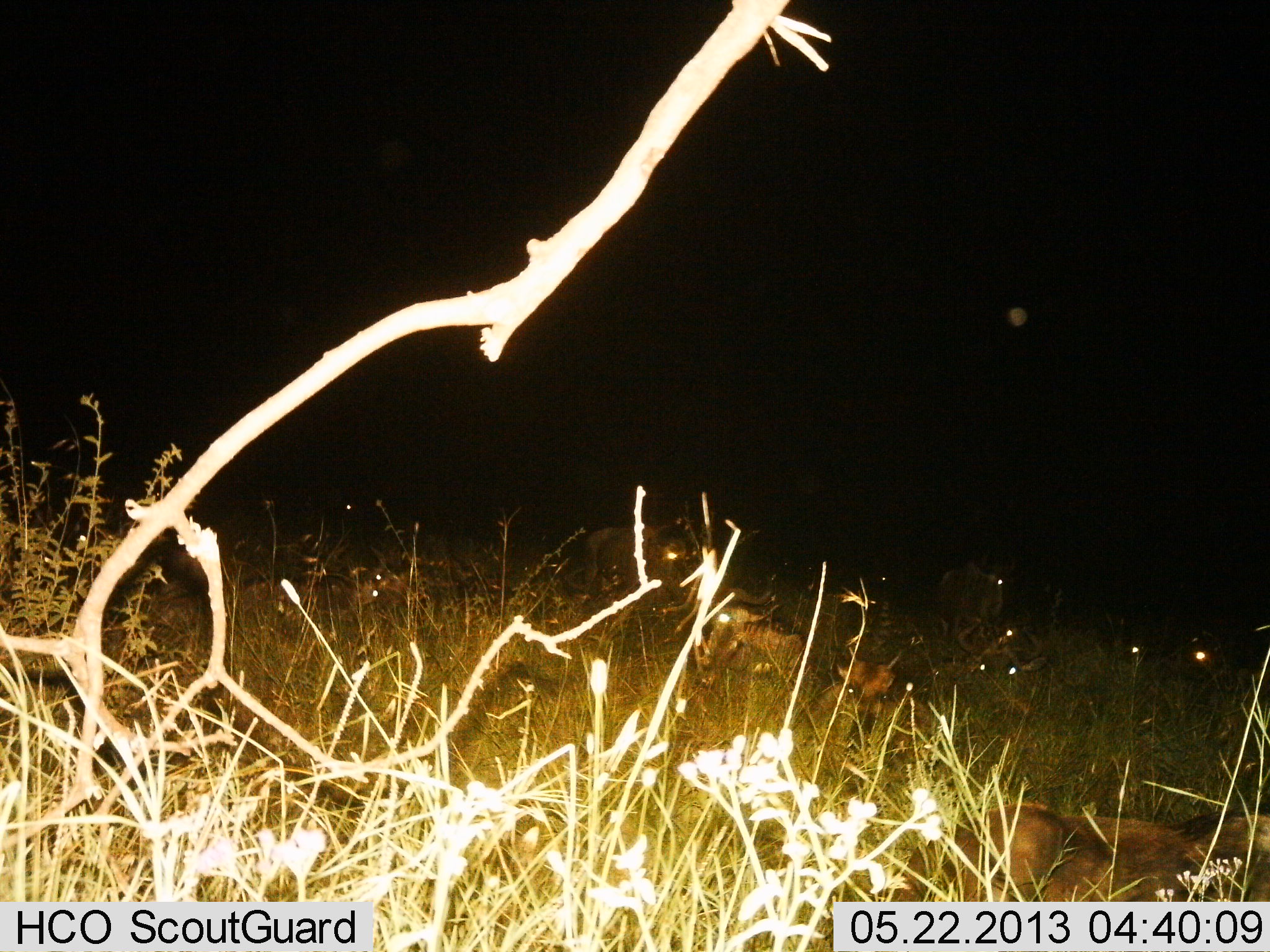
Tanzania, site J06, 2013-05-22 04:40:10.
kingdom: Animalia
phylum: Chordata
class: Mammalia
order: Artiodactyla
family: Bovidae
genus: Connochaetes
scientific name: Connochaetes taurinus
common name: blue wildebeest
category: wildebeest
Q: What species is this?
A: Wildebeest (blue wildebeest) (Connochaetes taurinus).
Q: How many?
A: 7.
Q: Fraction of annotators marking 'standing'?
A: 44%.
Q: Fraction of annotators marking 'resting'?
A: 78%.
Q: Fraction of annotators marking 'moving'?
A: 11%.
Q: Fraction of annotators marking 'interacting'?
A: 0%.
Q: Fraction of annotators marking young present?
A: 0%.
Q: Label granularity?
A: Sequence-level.